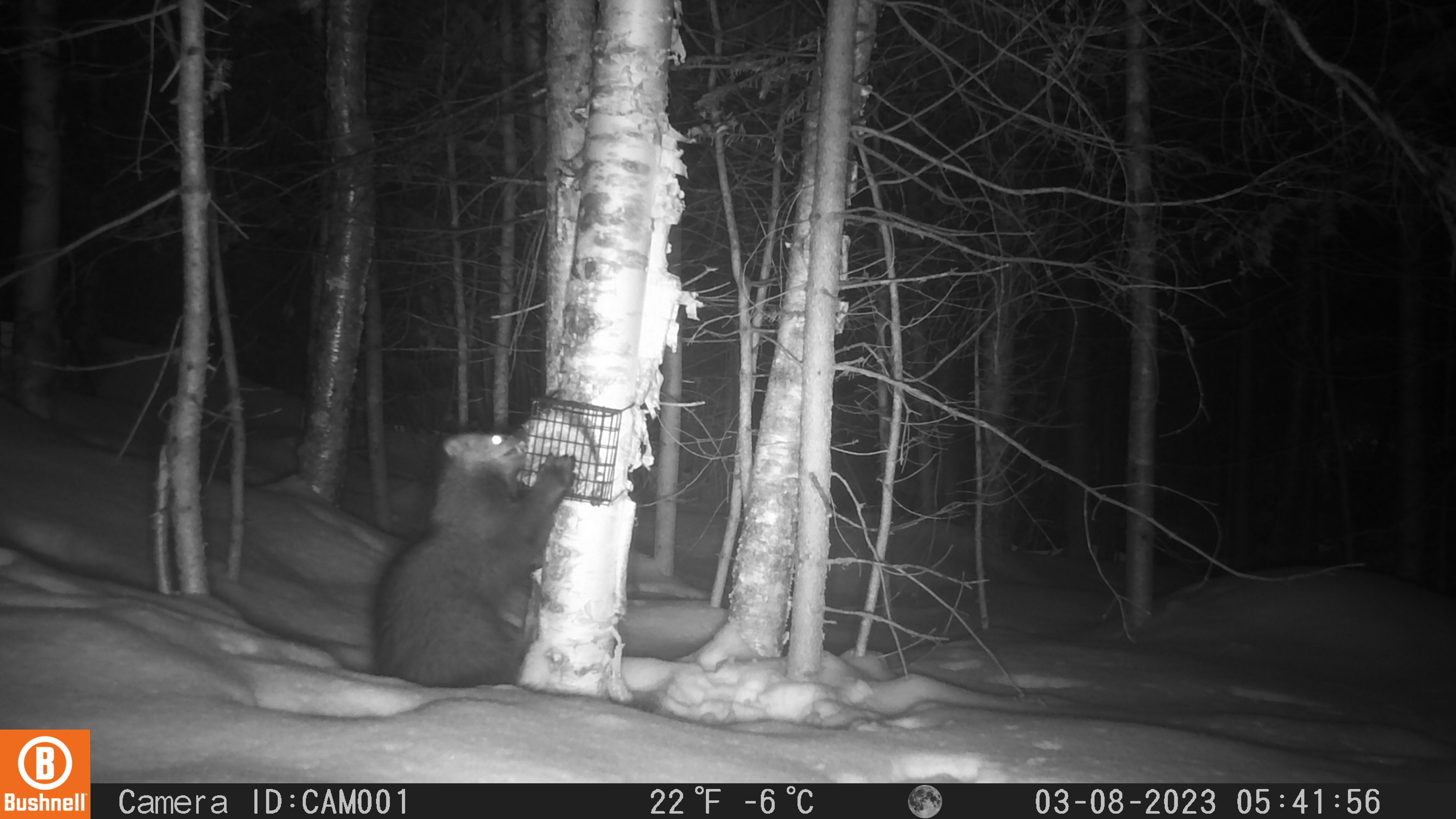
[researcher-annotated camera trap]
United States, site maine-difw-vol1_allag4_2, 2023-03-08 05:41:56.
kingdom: Animalia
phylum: Chordata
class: Mammalia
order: Carnivora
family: Mustelidae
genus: Pekania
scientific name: Pekania pennanti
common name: fisher